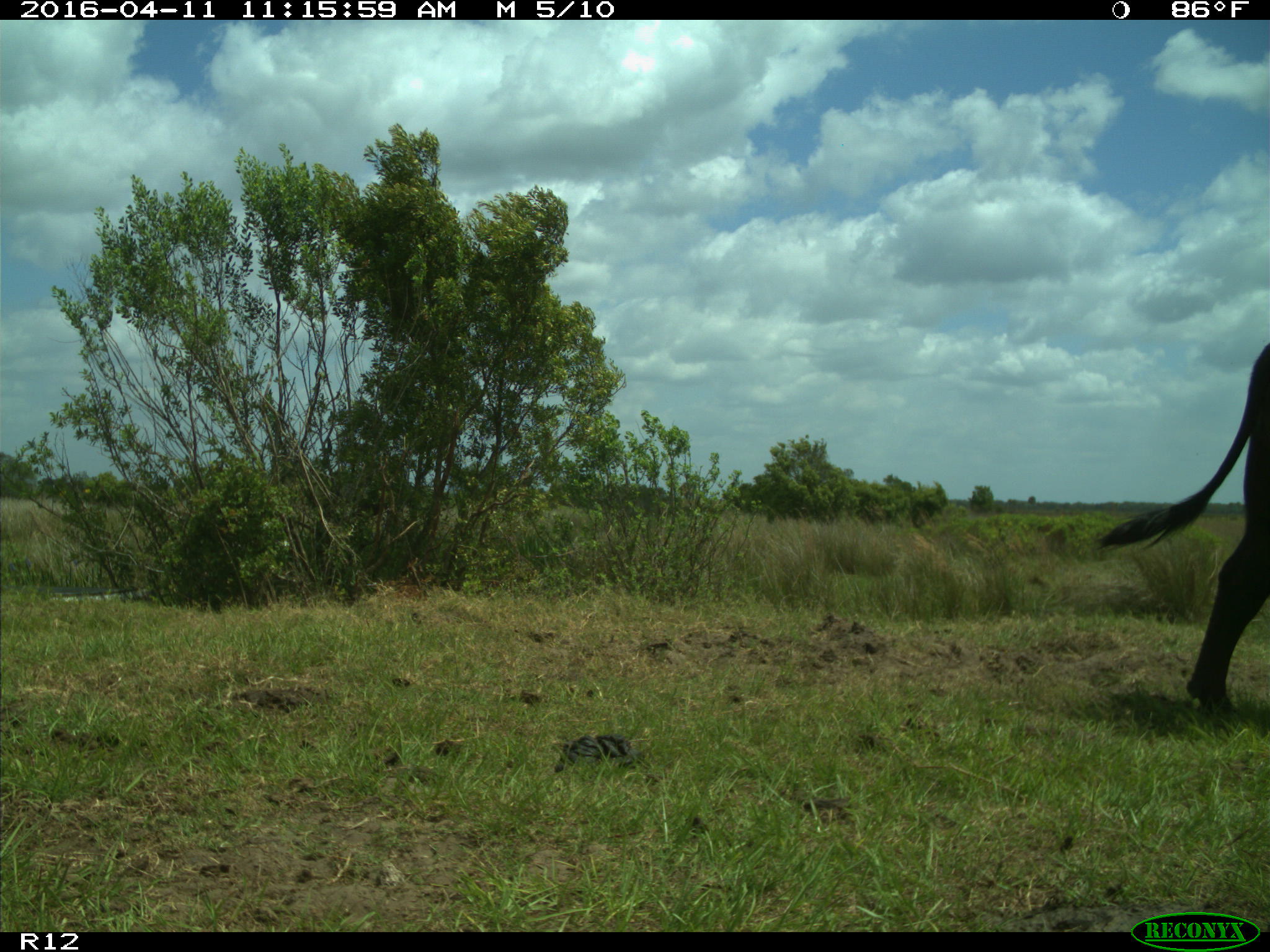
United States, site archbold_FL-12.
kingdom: Animalia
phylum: Chordata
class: Mammalia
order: Artiodactyla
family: Bovidae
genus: Bos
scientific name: Bos taurus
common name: domestic cow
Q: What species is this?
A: Bos taurus (domestic cow).